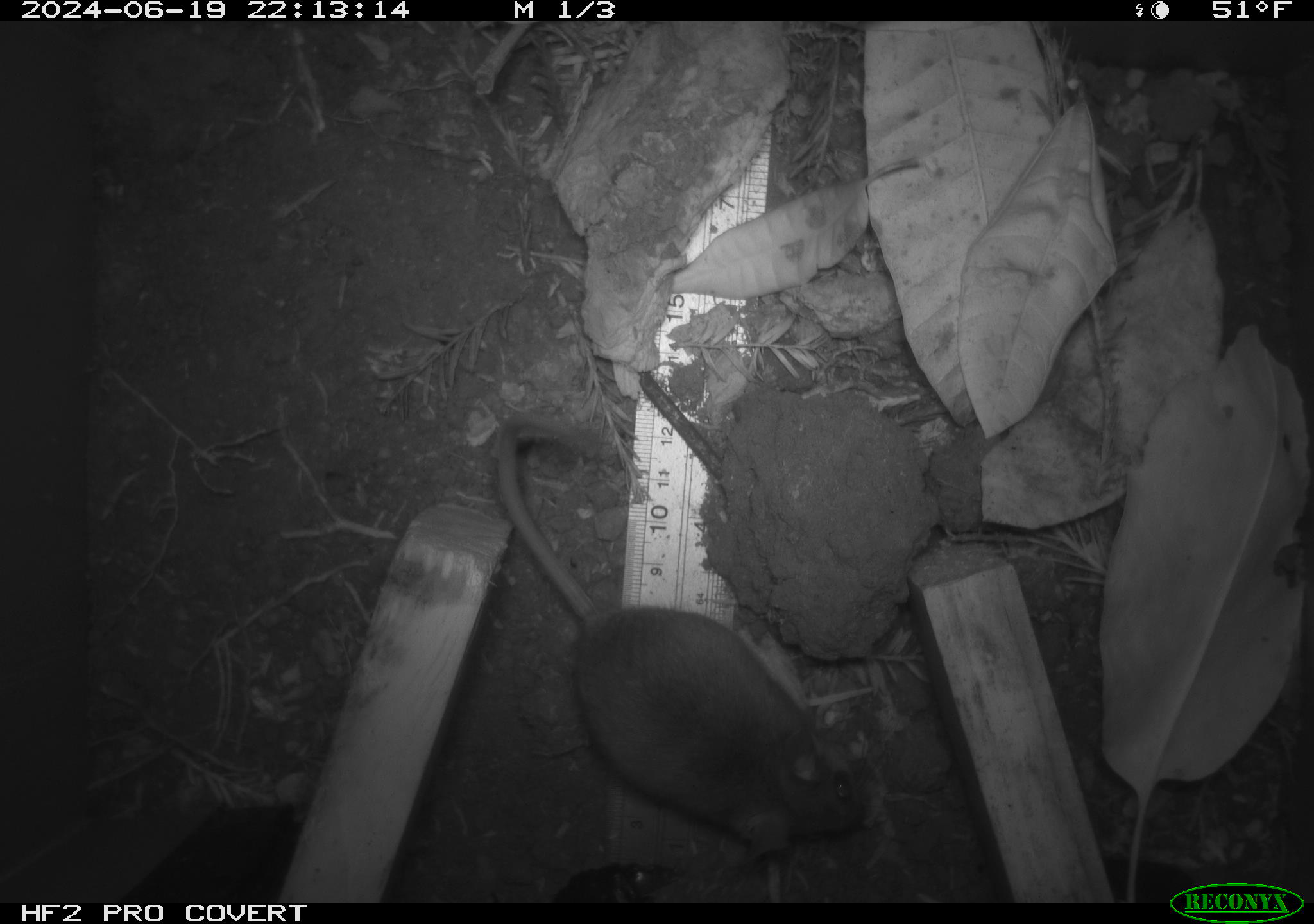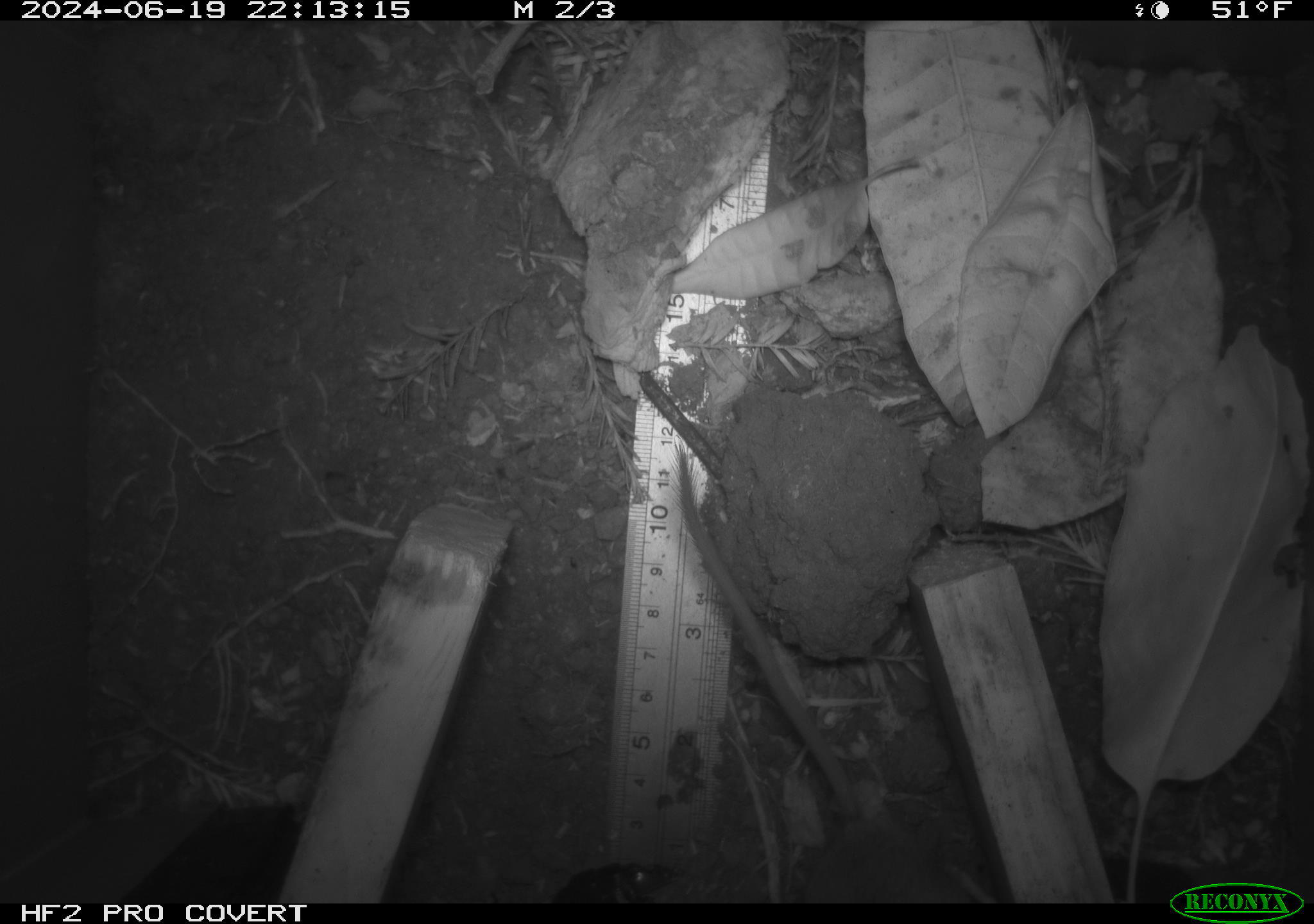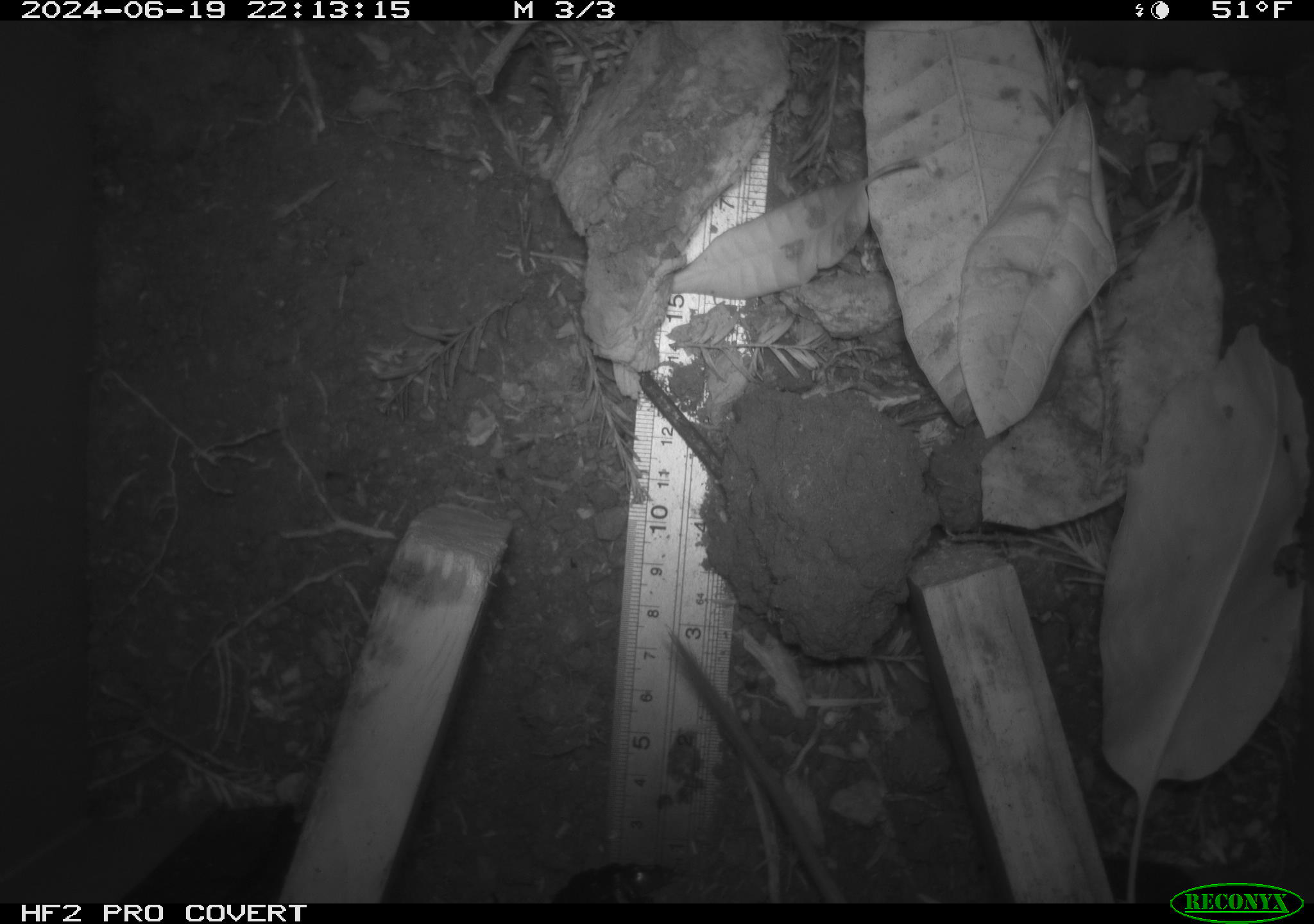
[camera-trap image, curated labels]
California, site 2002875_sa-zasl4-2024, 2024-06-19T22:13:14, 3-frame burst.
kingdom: Animalia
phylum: Chordata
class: Mammalia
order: Rodentia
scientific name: Rodentia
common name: rodent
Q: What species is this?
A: Rodent (Rodentia).